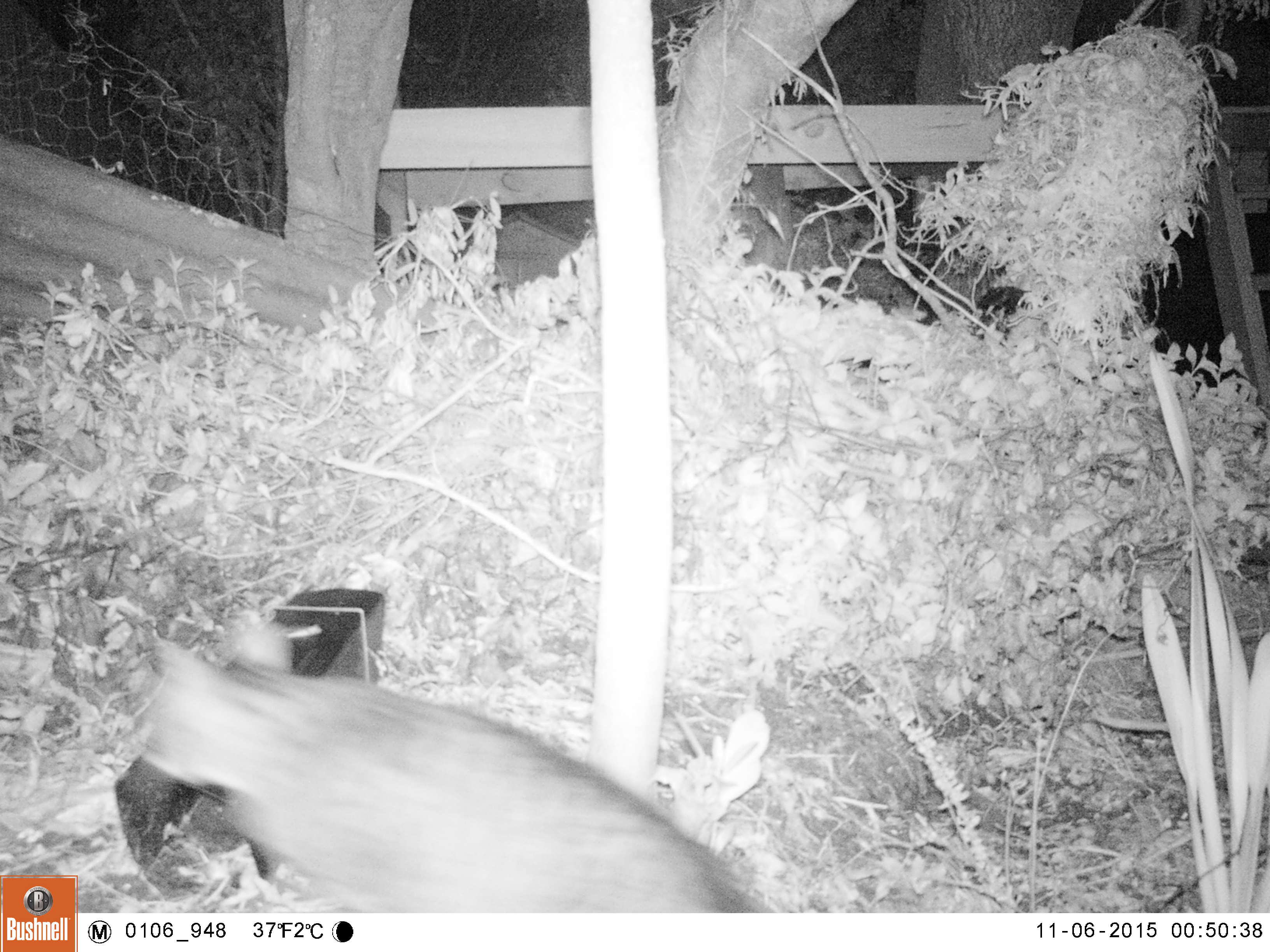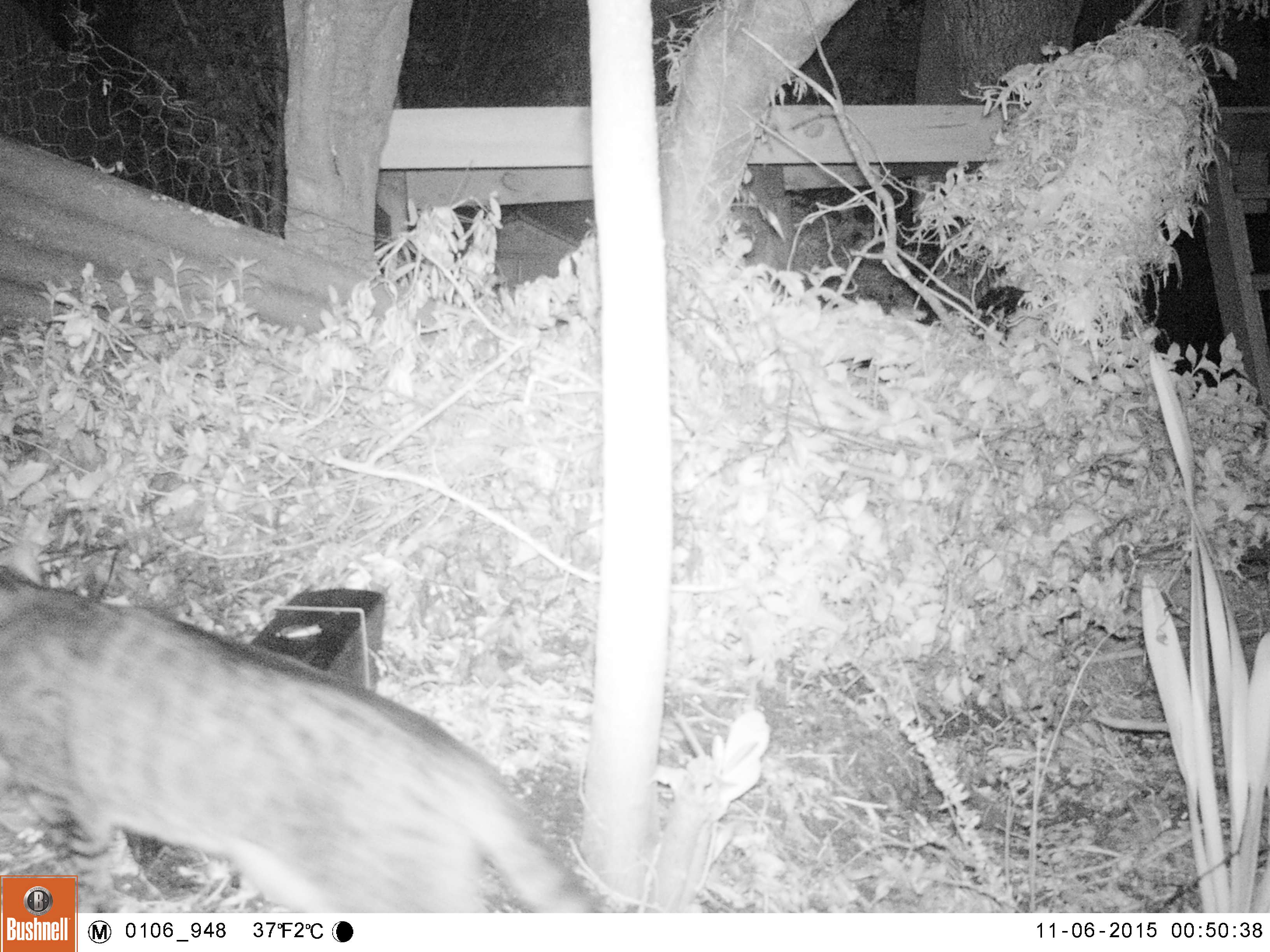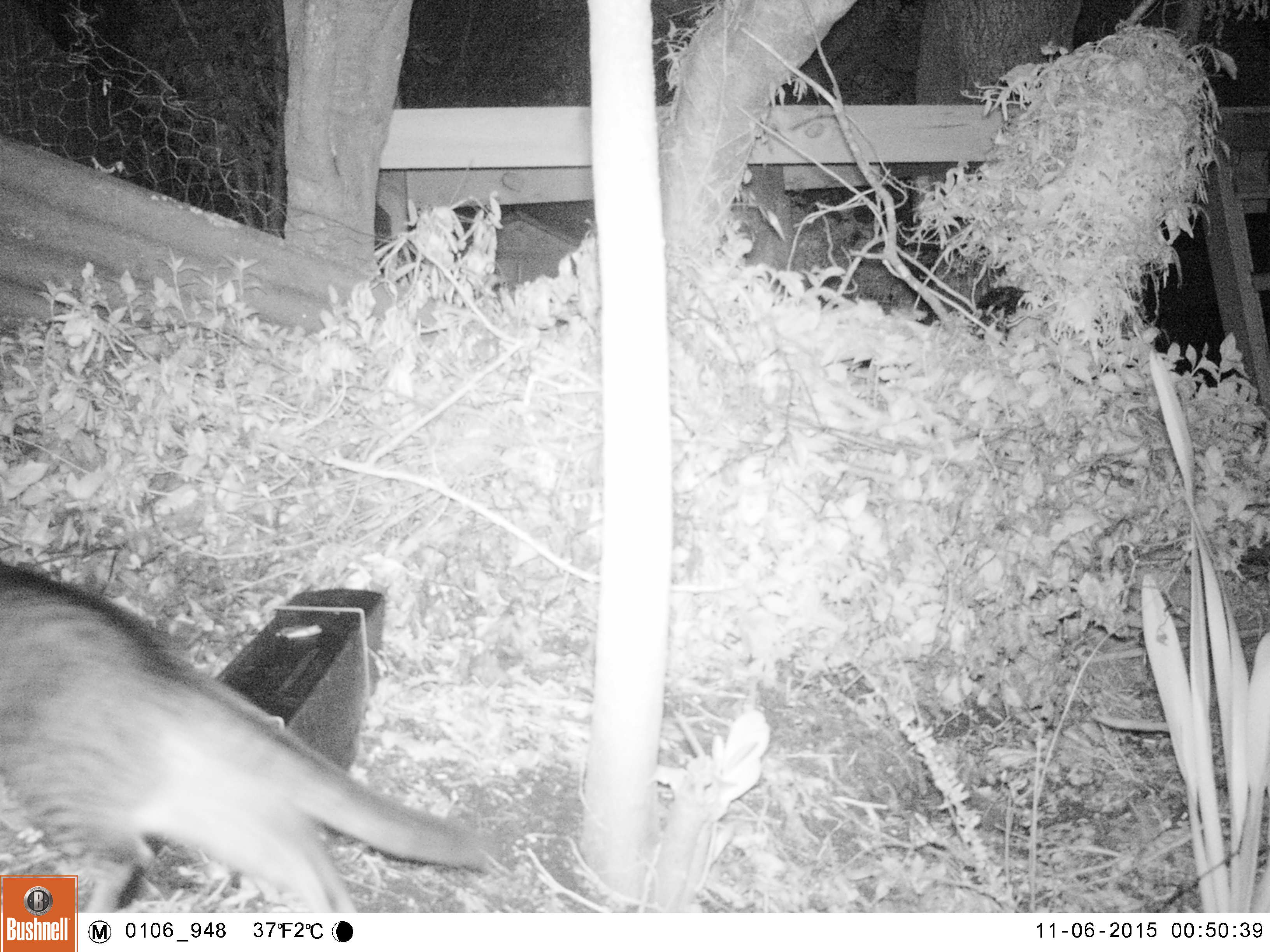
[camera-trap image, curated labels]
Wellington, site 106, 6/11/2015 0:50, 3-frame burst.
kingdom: Animalia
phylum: Chordata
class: Mammalia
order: Carnivora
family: Felidae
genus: Felis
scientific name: Felis catus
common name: cat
Cat (Felis catus).